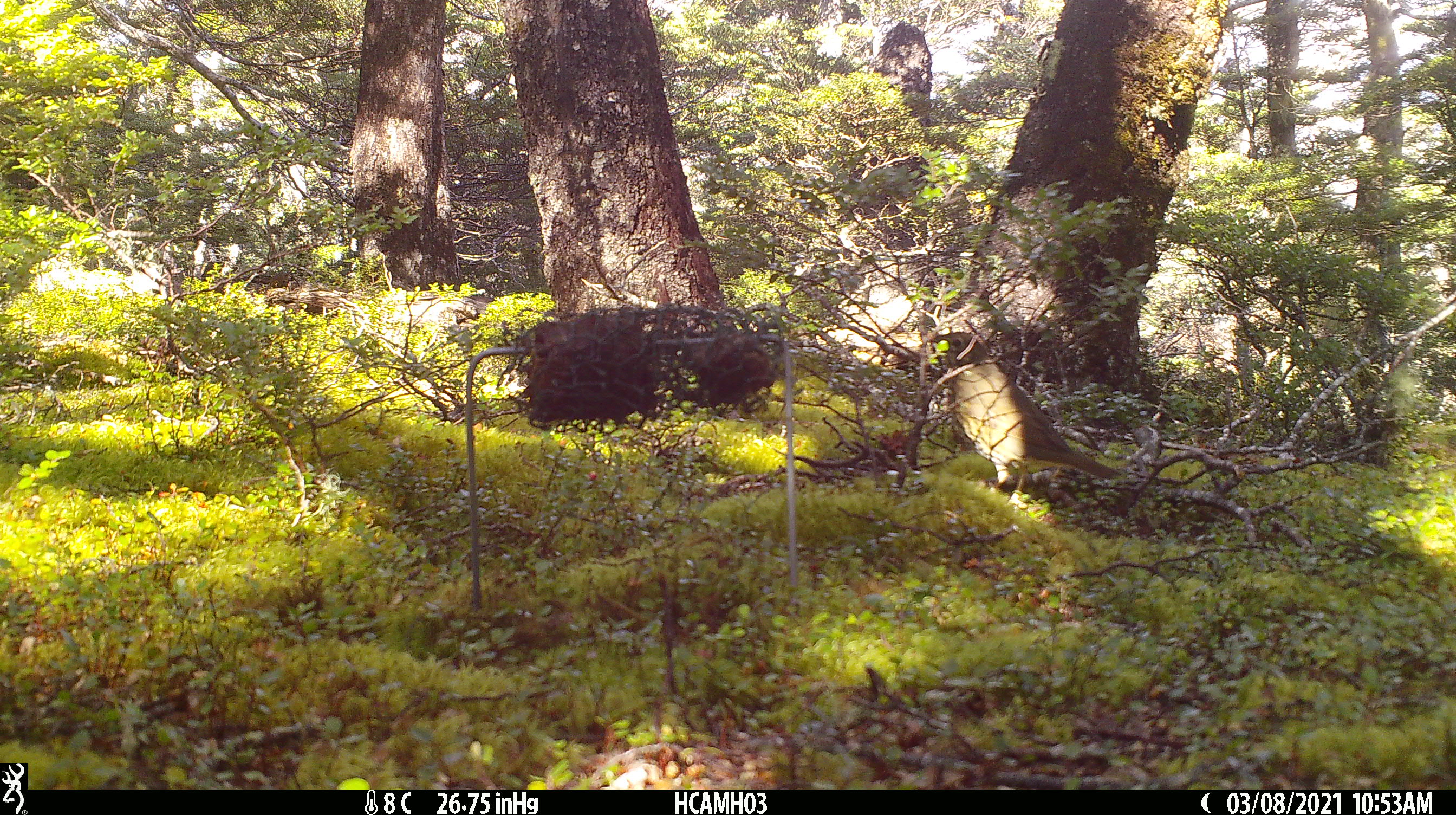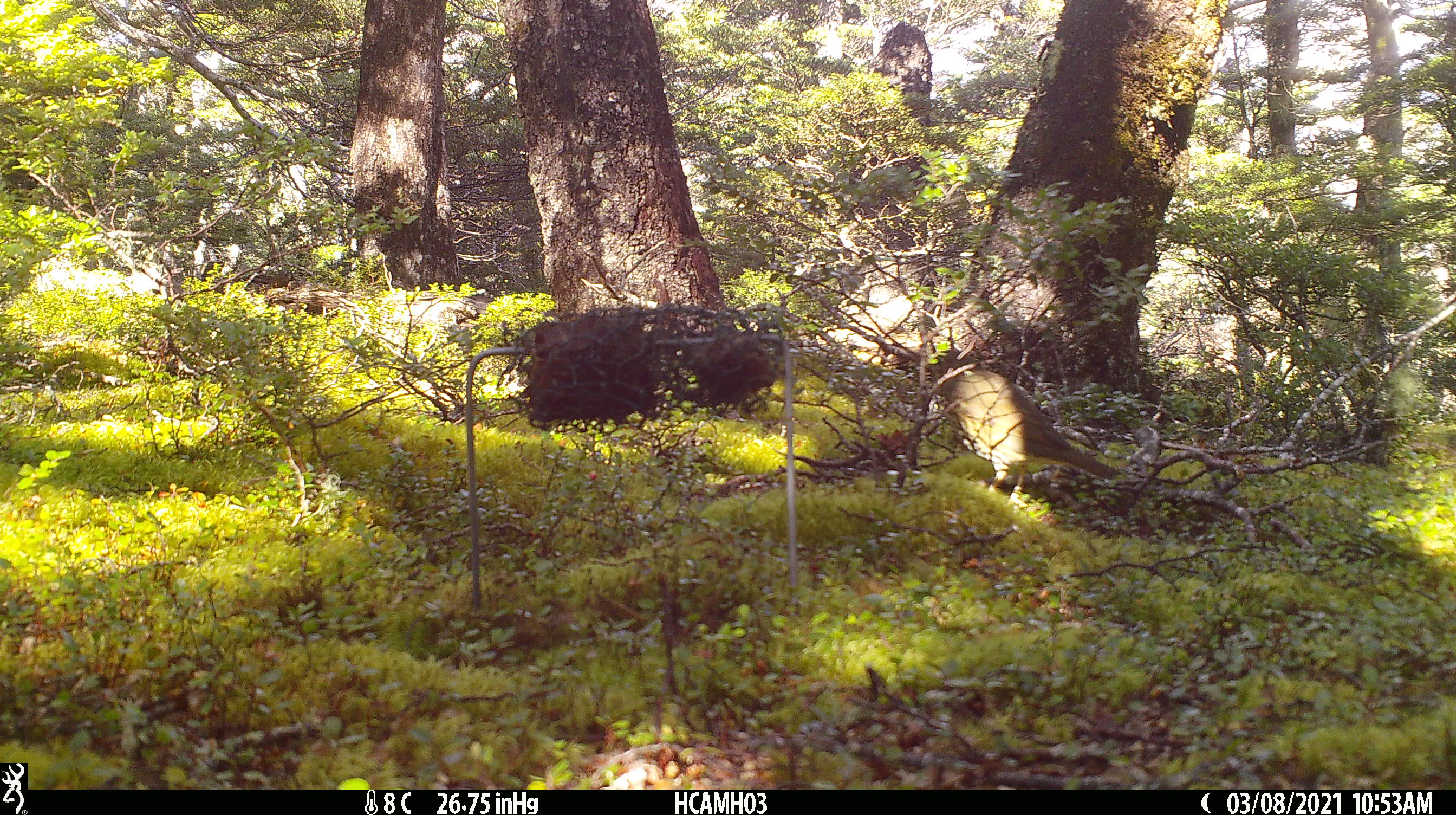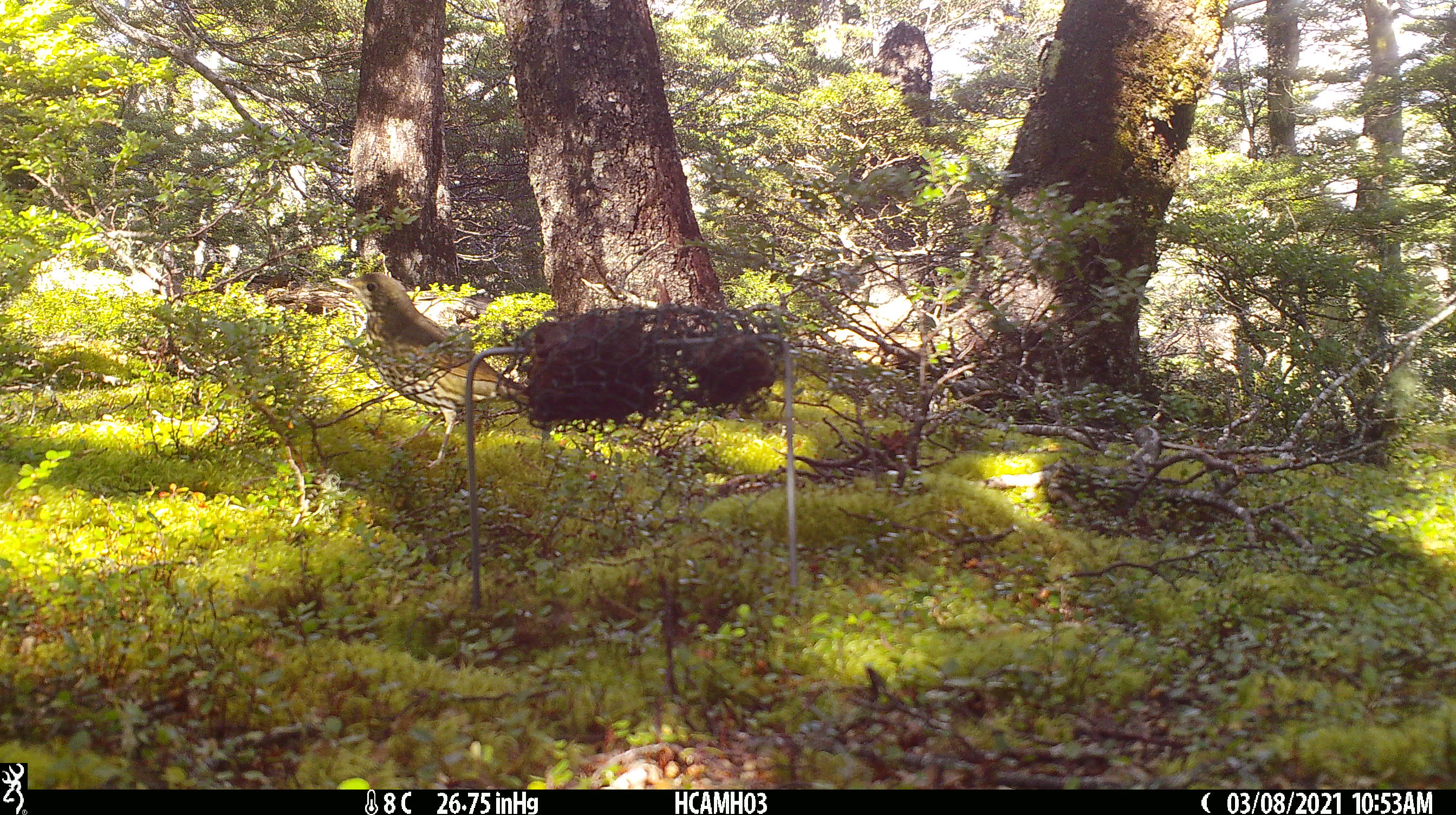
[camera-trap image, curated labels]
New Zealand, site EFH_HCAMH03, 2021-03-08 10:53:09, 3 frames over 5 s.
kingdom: Animalia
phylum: Chordata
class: Aves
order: Passeriformes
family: Turdidae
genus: Turdus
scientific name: Turdus philomelos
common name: song thrush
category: thrush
Thrush (song thrush) (Turdus philomelos).